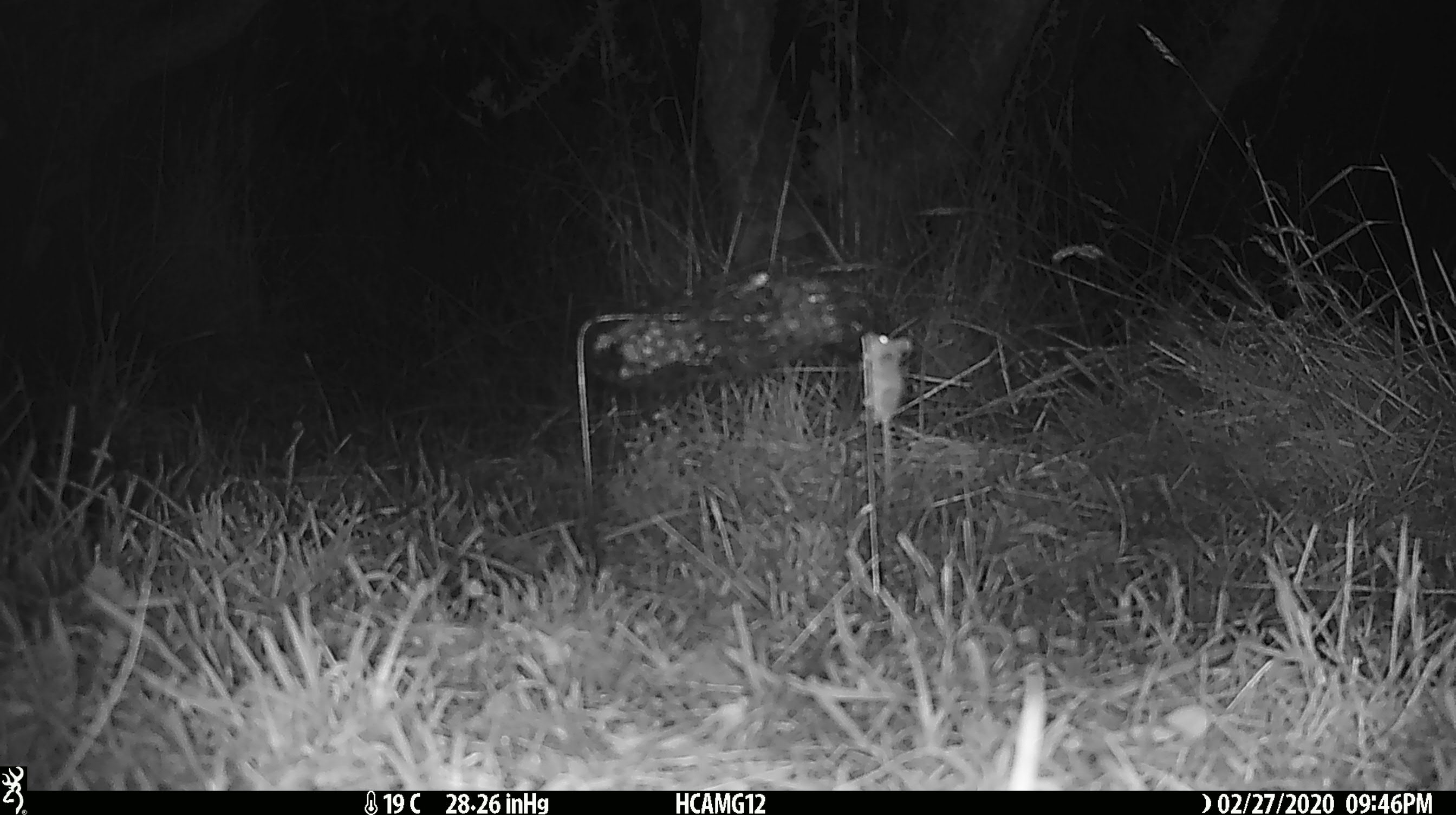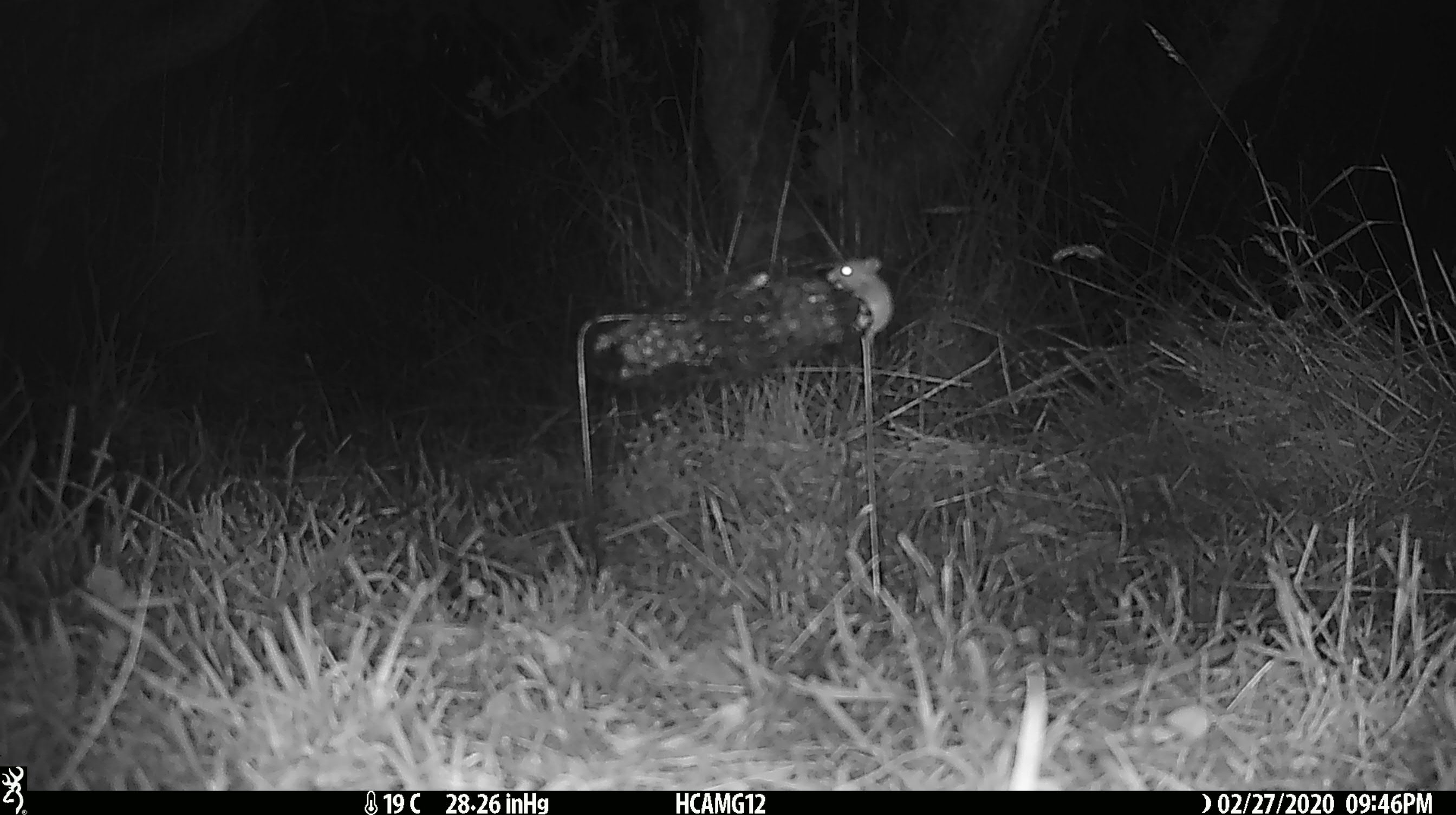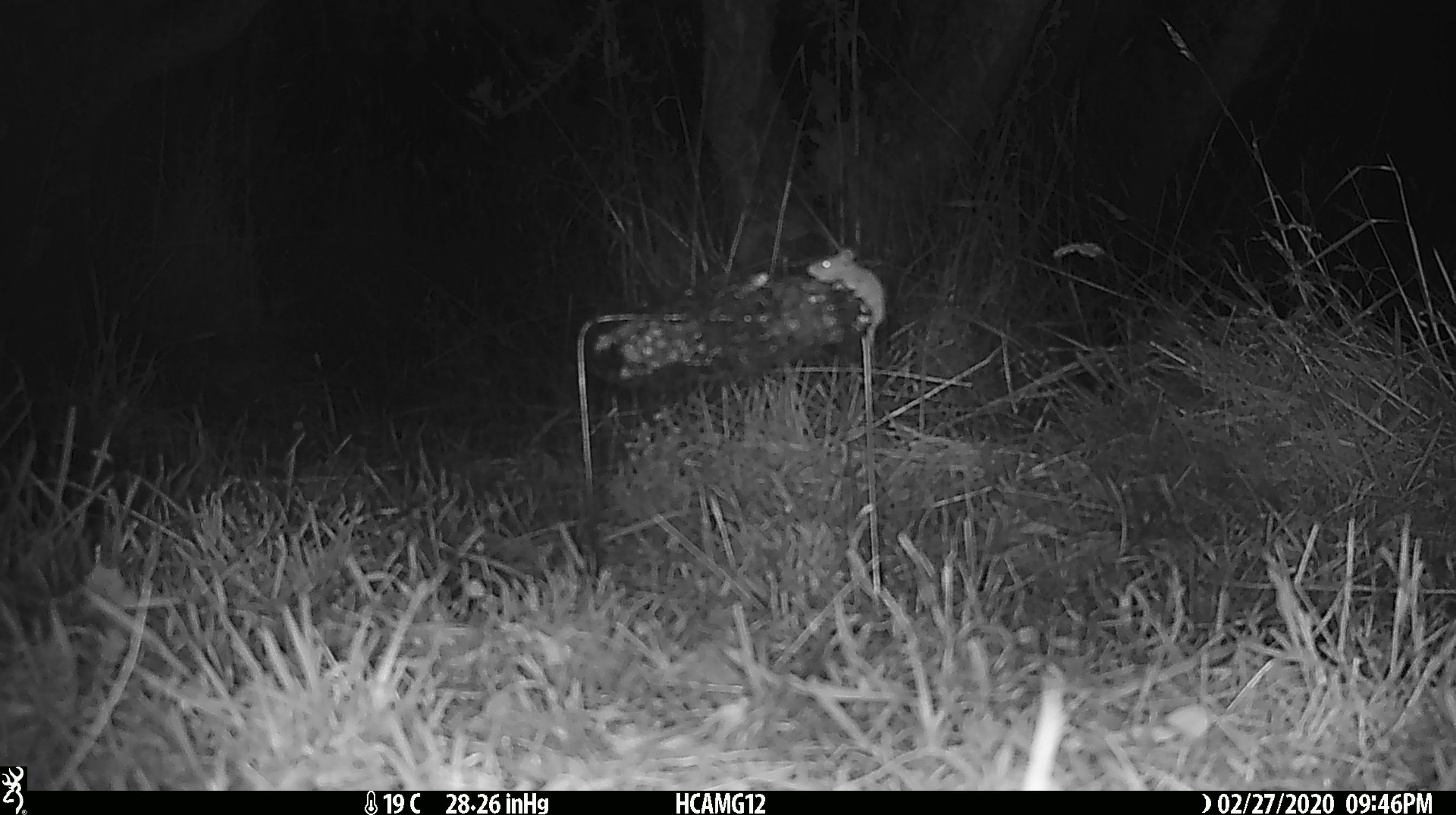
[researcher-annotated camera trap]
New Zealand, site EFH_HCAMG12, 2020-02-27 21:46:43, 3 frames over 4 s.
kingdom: Animalia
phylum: Chordata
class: Mammalia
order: Rodentia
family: Muridae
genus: Mus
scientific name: Mus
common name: mouse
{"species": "mouse (Mus)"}